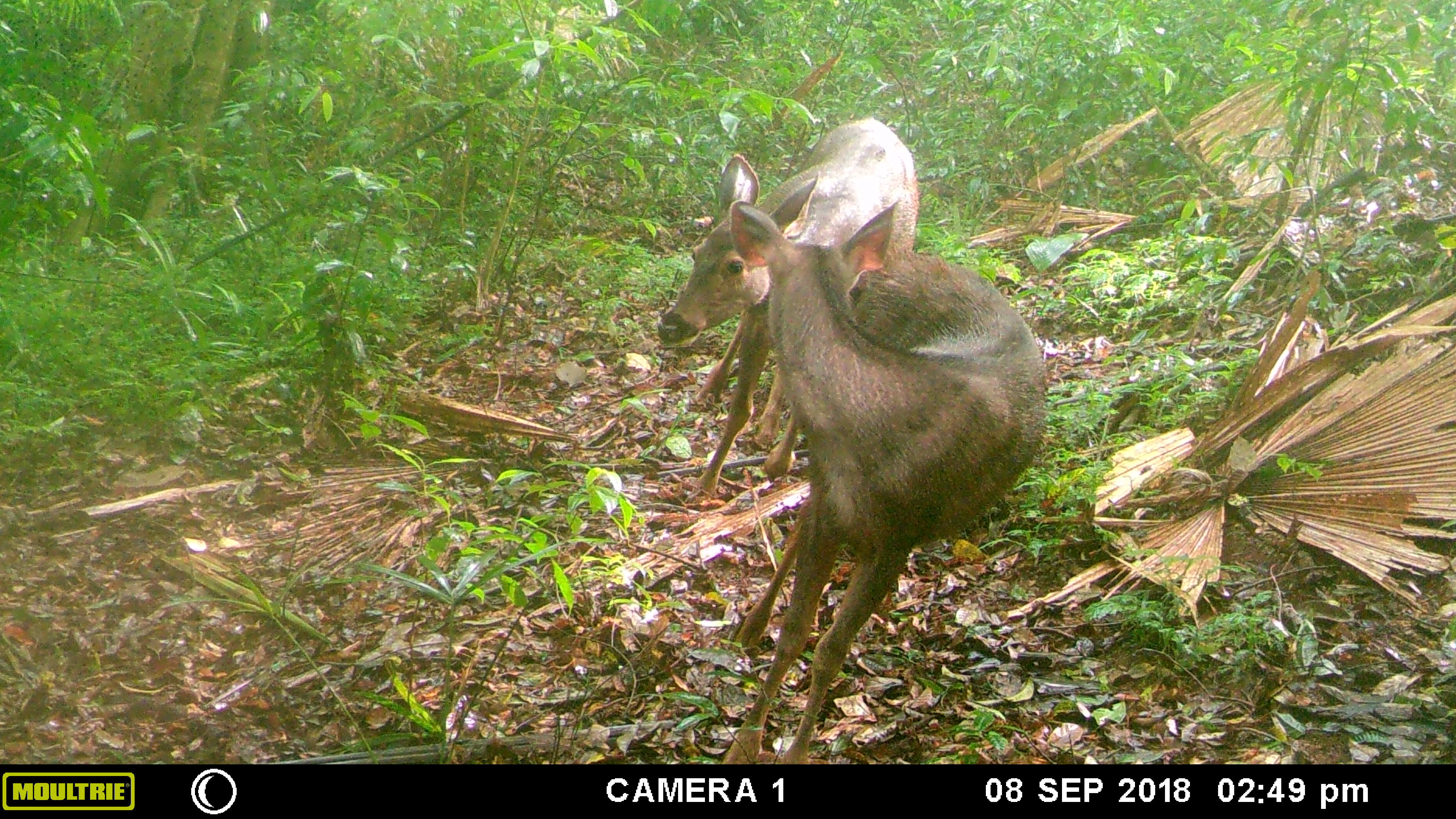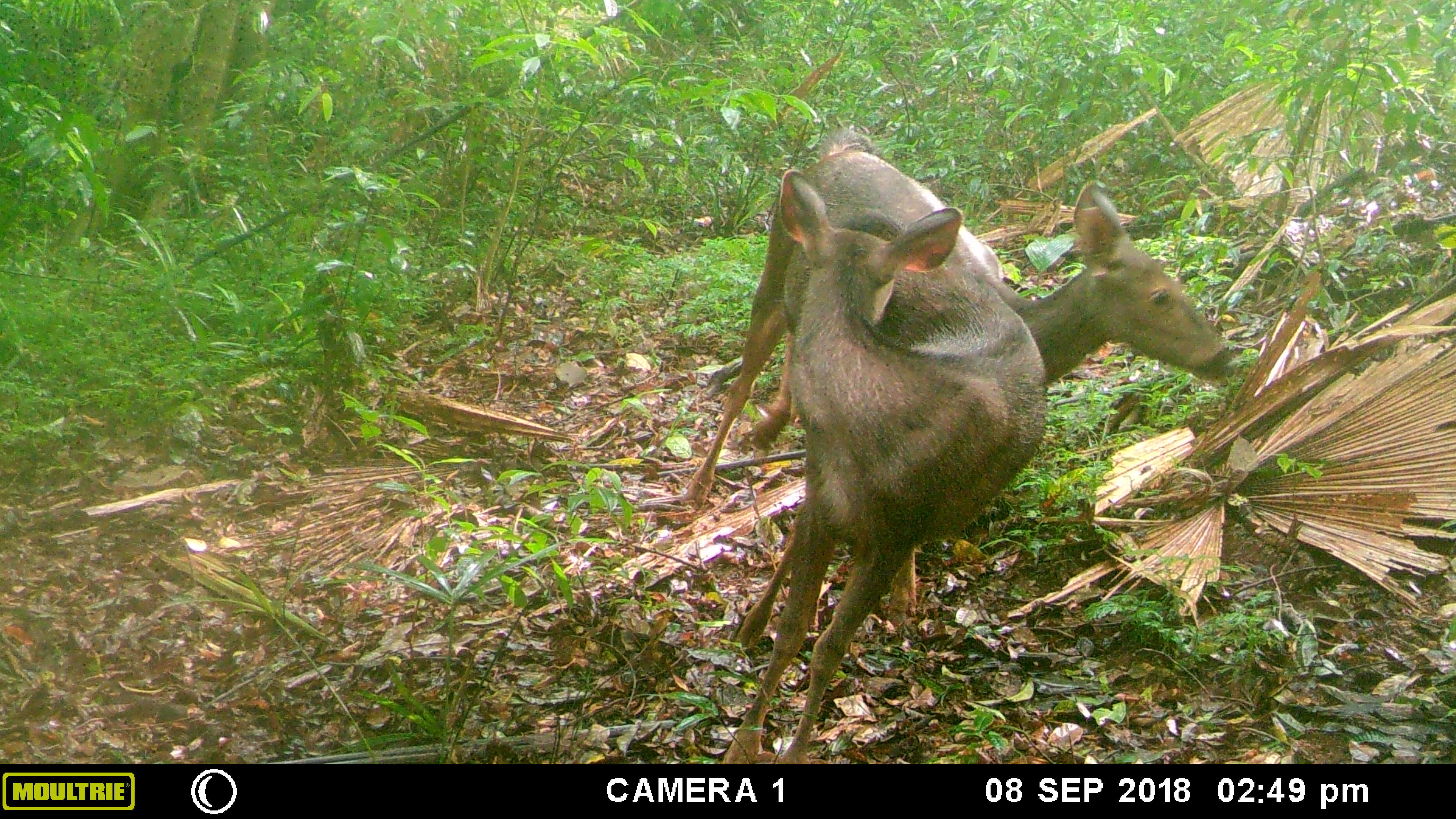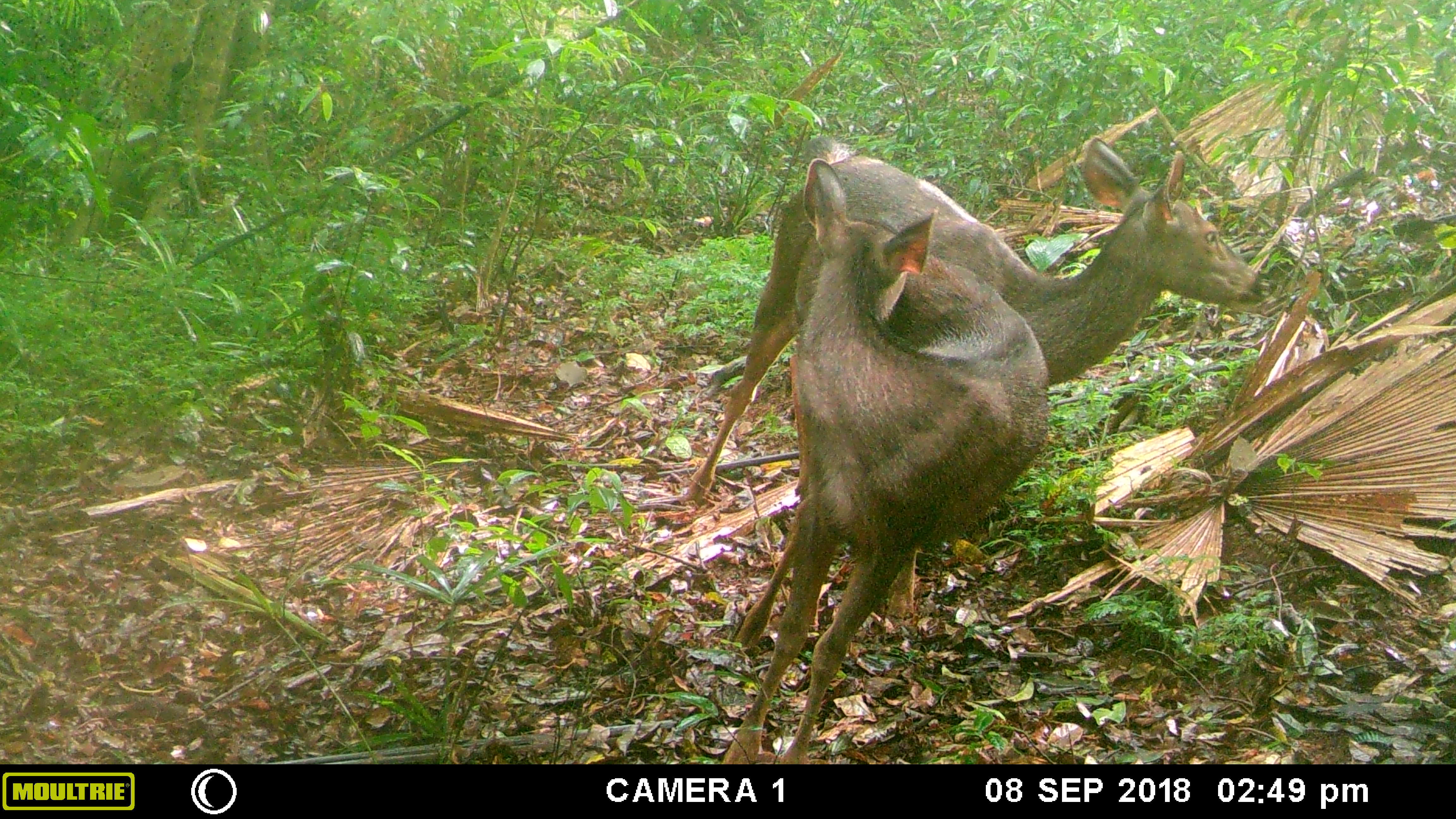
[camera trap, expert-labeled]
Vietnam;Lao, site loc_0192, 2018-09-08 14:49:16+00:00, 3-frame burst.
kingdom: Animalia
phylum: Chordata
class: Mammalia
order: Artiodactyla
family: Cervidae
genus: Rusa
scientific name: Rusa unicolor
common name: sambar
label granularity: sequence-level